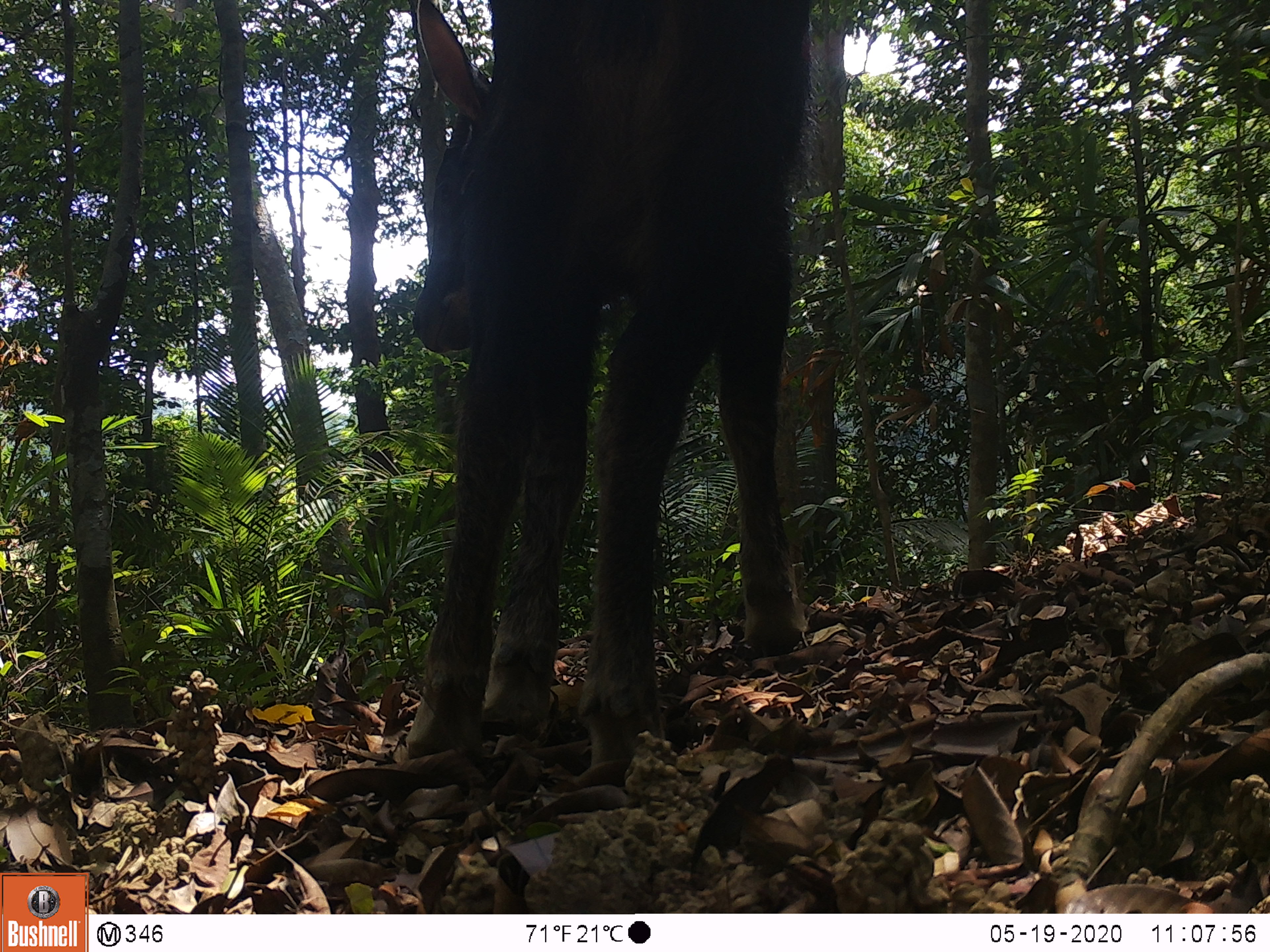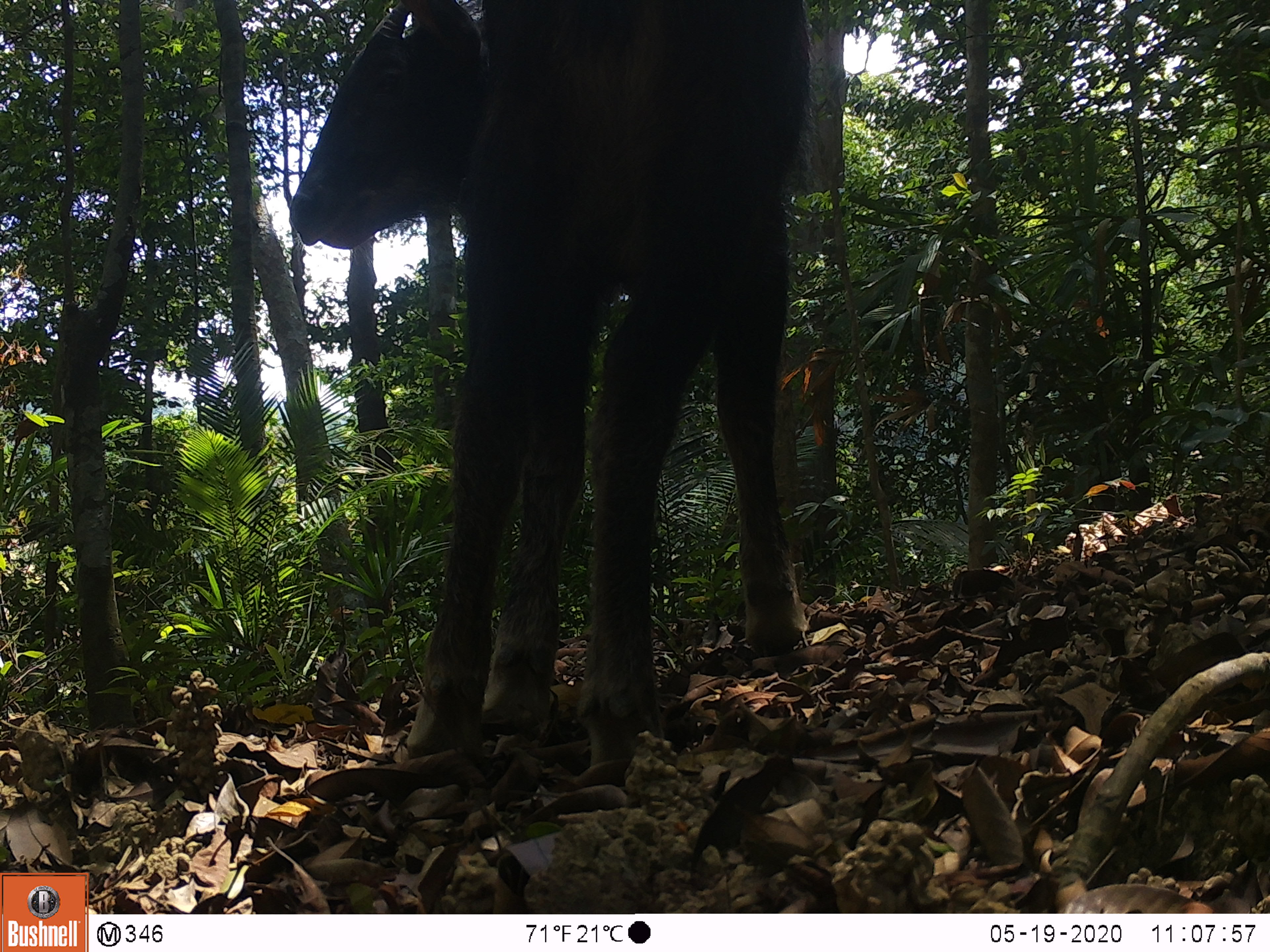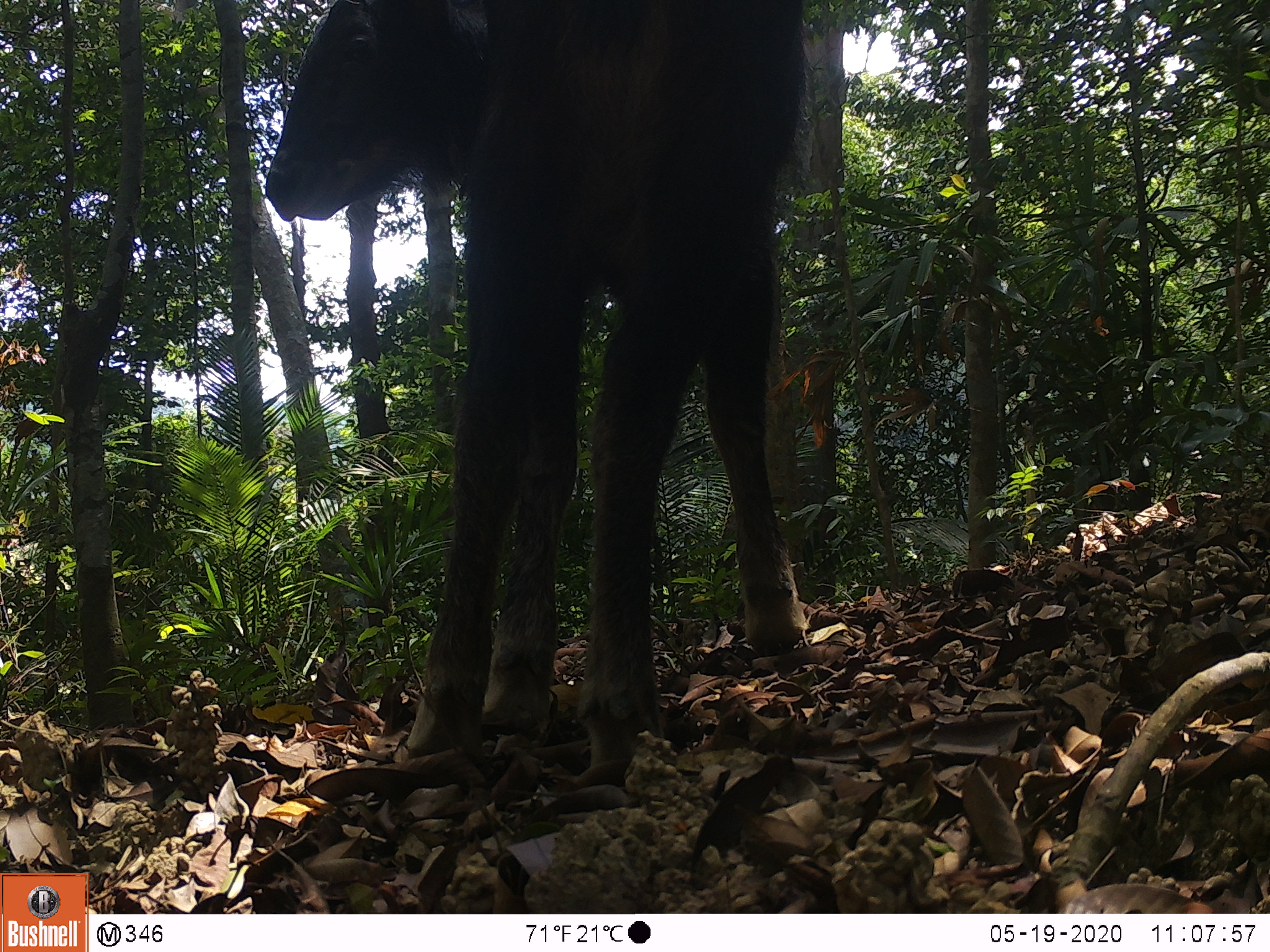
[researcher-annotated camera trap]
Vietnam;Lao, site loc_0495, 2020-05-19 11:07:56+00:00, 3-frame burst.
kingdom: Animalia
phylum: Chordata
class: Mammalia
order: Artiodactyla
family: Bovidae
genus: Capricornis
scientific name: Capricornis sumatraensis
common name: chinese serow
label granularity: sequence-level